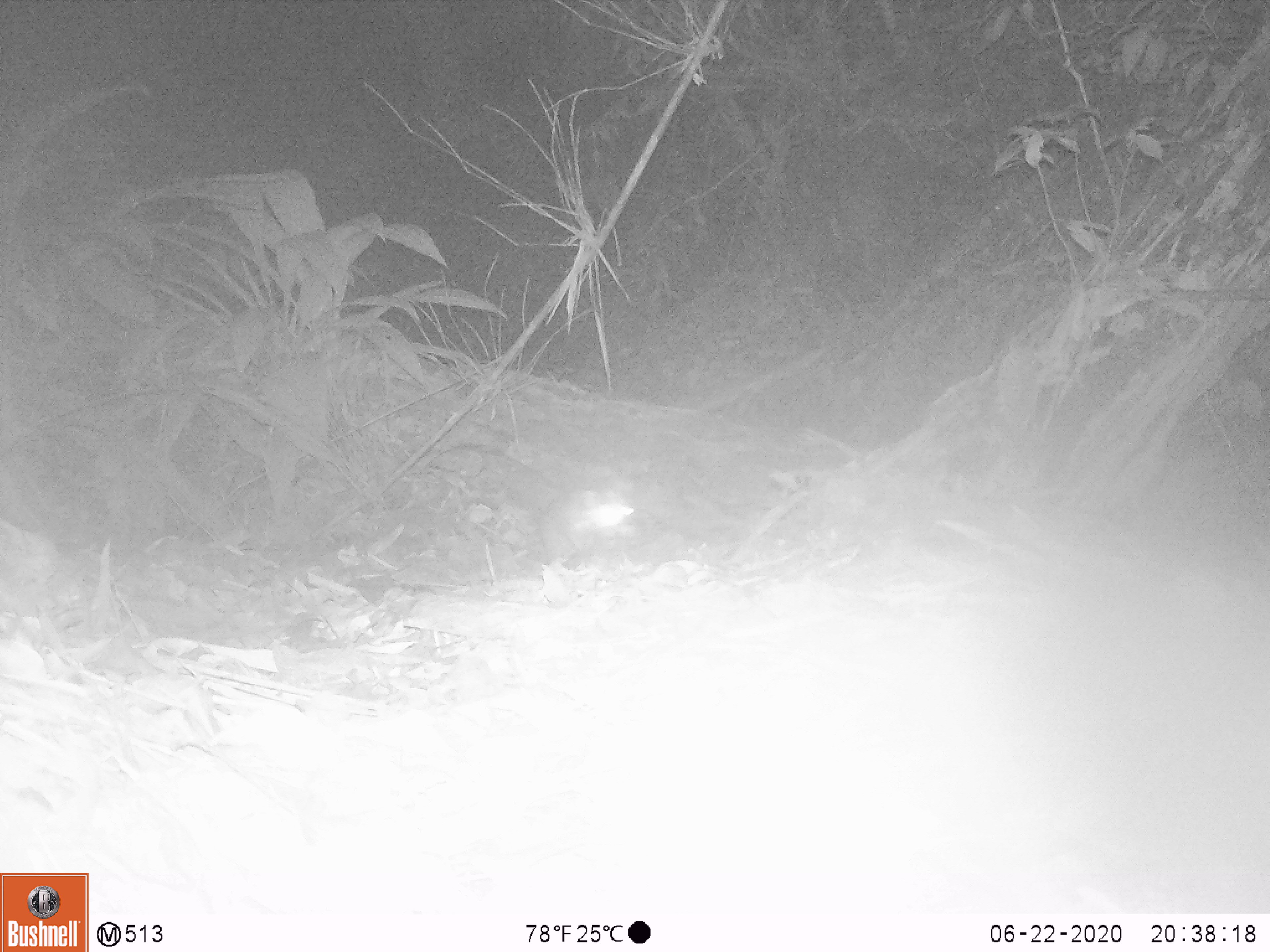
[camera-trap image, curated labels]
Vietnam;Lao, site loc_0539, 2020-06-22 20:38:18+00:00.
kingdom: Animalia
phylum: Chordata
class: Mammalia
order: Carnivora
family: Mustelidae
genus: Melogale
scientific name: Melogale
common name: ferret badger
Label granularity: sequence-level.